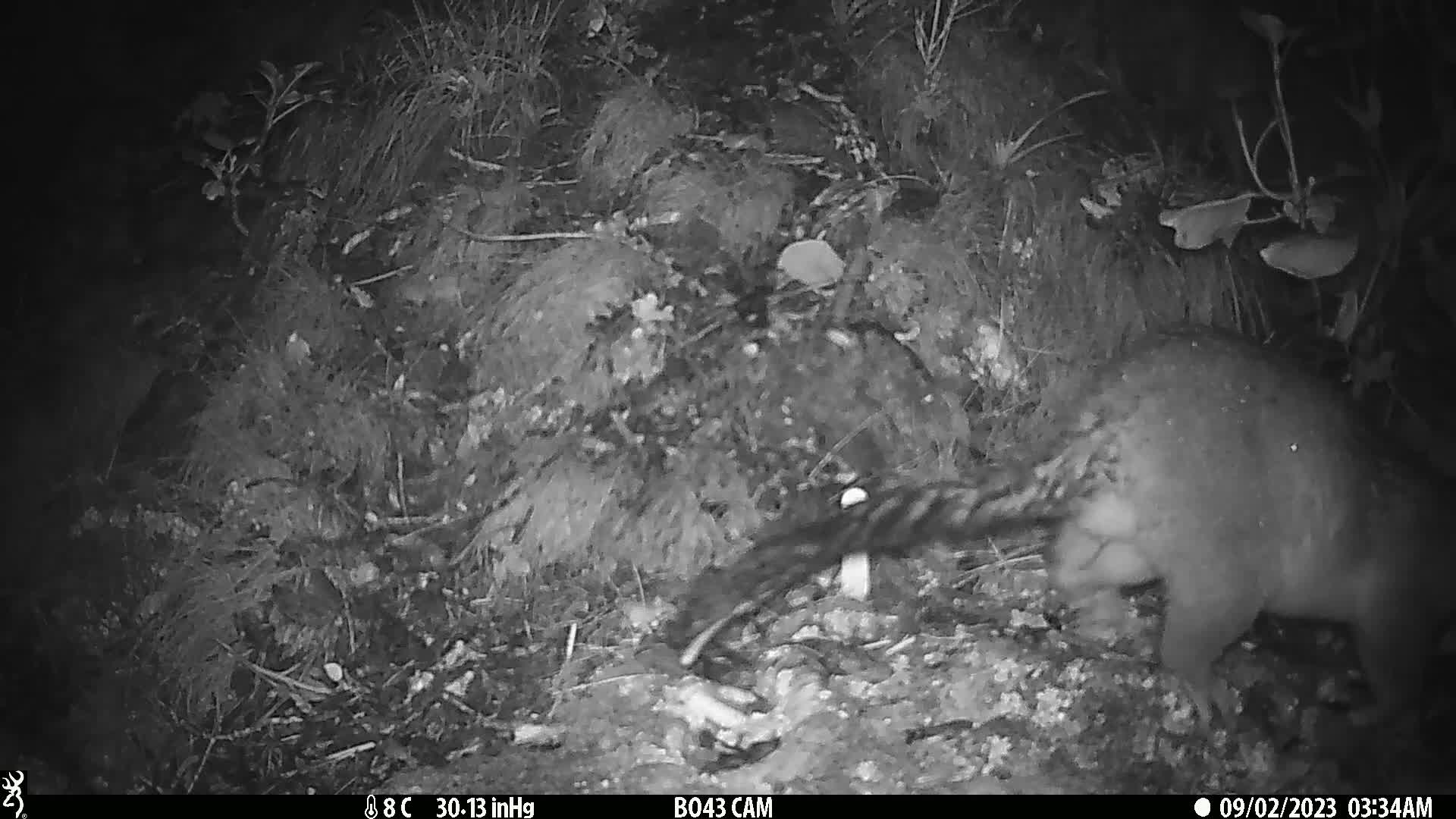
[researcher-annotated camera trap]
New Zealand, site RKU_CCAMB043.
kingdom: Animalia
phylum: Chordata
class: Mammalia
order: Diprotodontia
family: Phalangeridae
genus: Trichosurus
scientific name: Trichosurus vulpecula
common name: common brushtail possum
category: possum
Possum (common brushtail possum) (Trichosurus vulpecula).